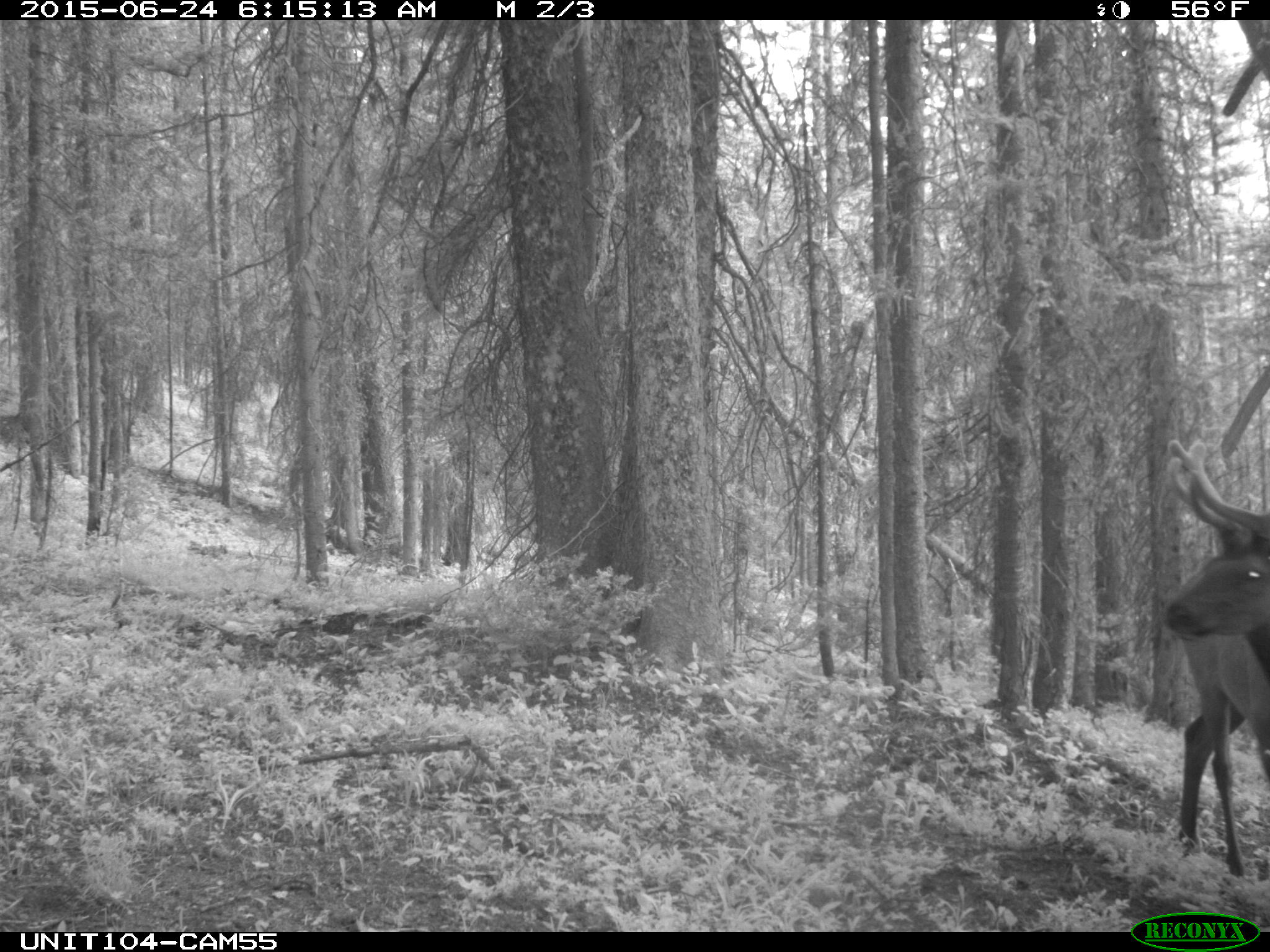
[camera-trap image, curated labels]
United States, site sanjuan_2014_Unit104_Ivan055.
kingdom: Animalia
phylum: Chordata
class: Mammalia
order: Artiodactyla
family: Cervidae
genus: Cervus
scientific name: Cervus elaphus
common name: red deer